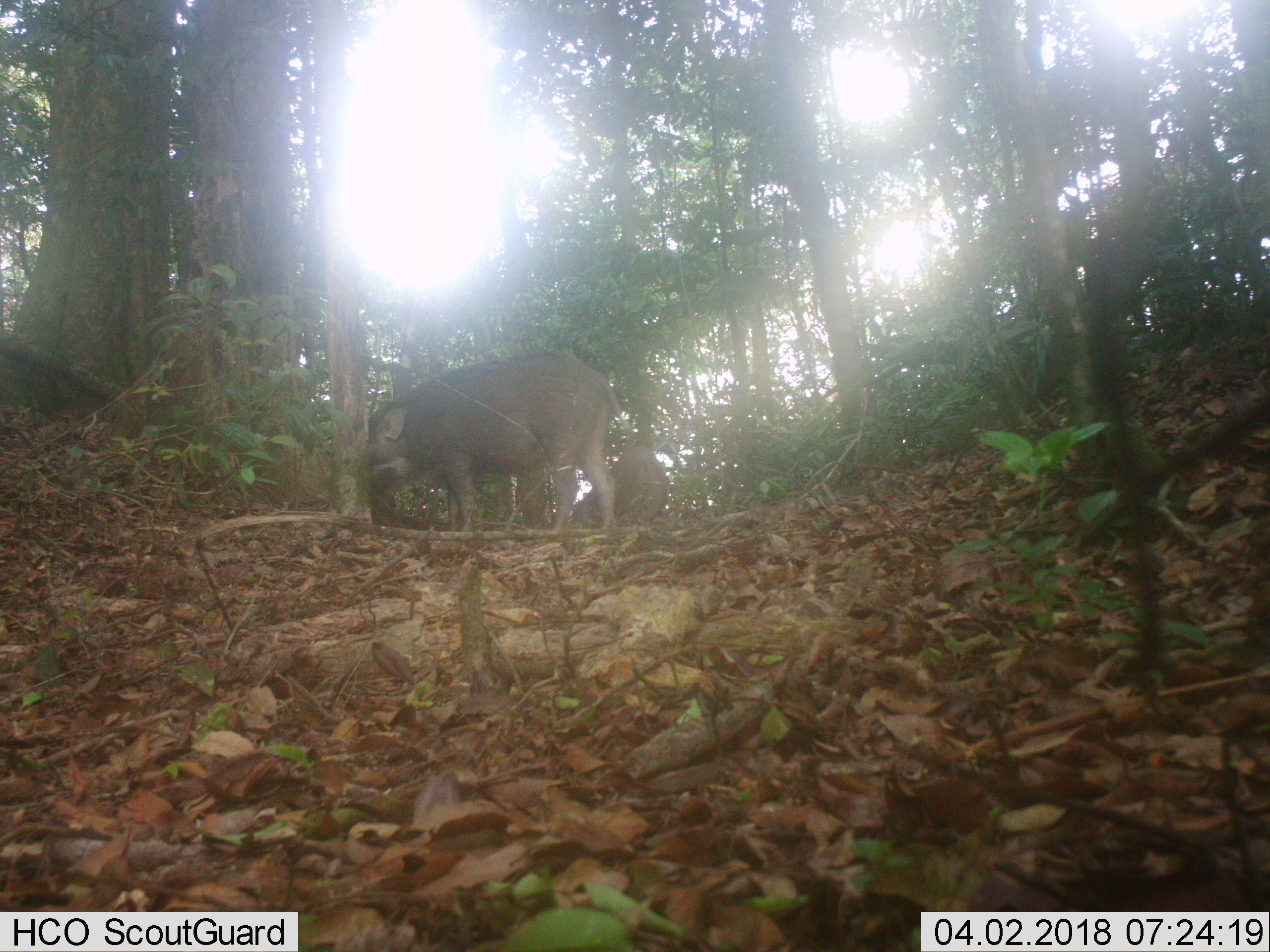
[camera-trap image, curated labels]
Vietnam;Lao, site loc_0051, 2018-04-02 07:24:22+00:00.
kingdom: Animalia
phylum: Chordata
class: Mammalia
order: Artiodactyla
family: Suidae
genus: Sus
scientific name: Sus scrofa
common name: eurasian wild pig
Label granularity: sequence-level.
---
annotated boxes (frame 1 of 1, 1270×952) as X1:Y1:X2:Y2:
eurasian wild pig: 368:349:627:532; 572:445:669:525